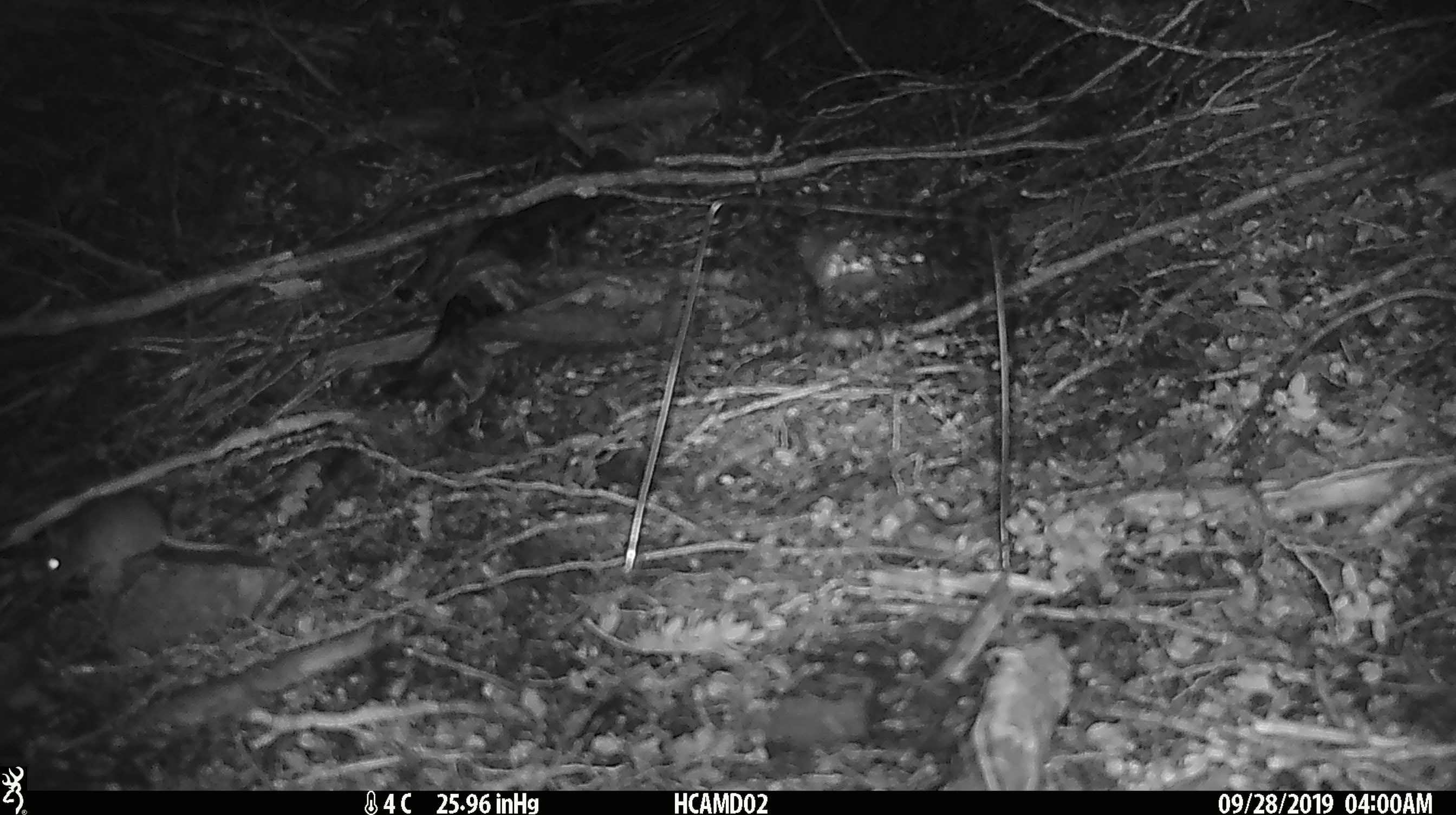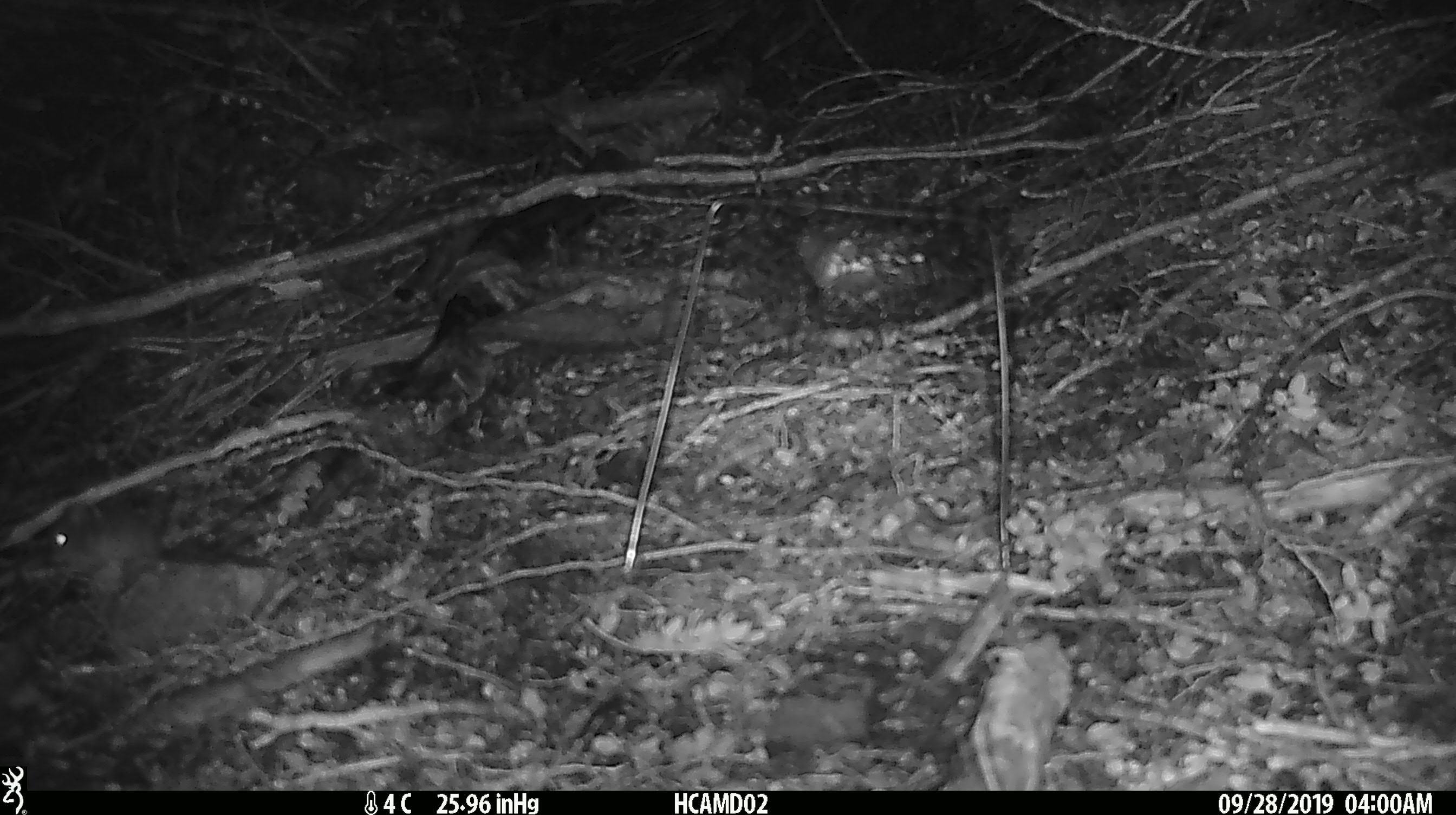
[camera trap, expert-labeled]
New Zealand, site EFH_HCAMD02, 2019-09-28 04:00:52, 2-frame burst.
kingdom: Animalia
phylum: Chordata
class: Mammalia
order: Rodentia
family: Muridae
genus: Mus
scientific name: Mus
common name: mouse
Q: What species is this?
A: Mouse (Mus).